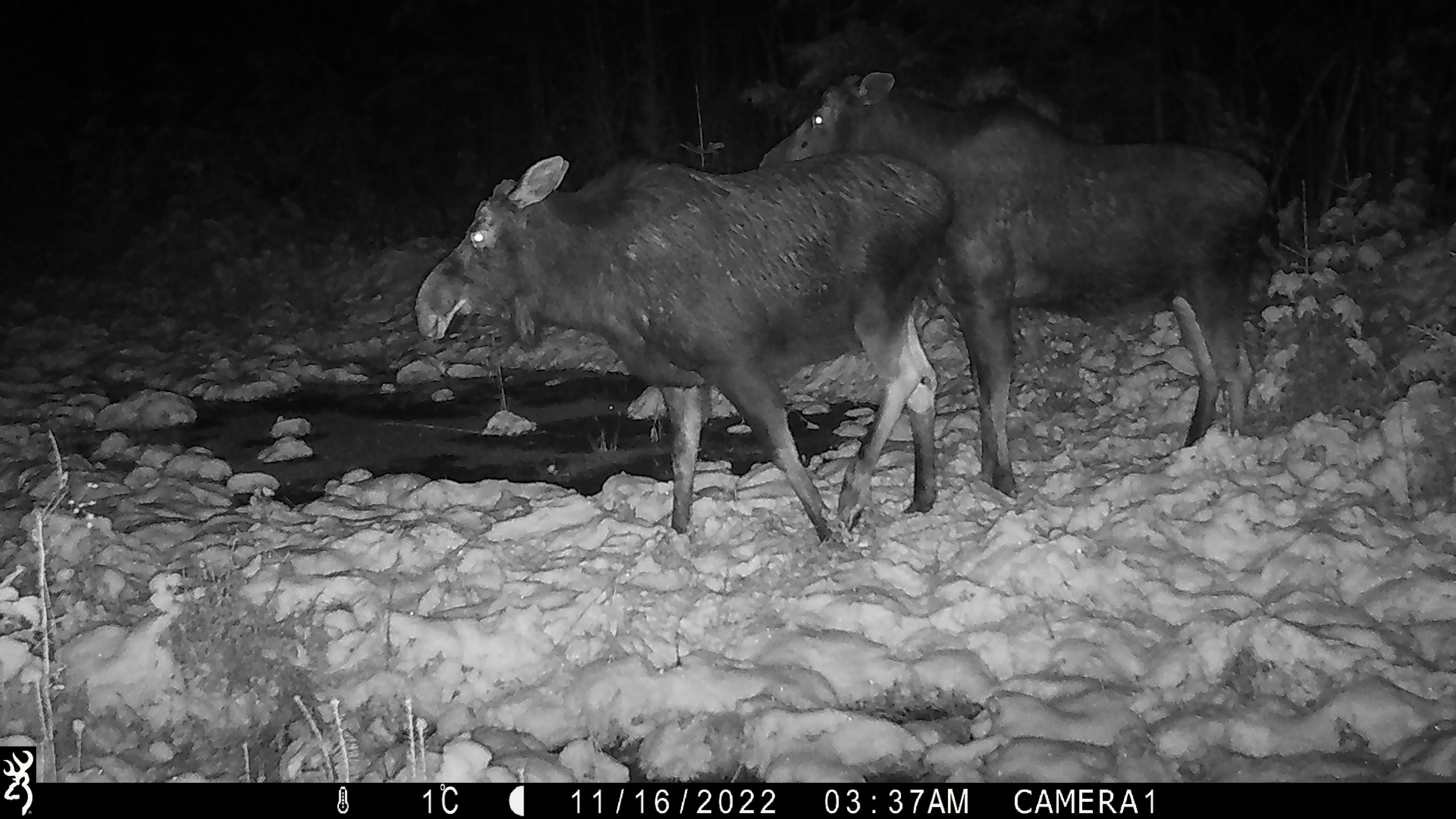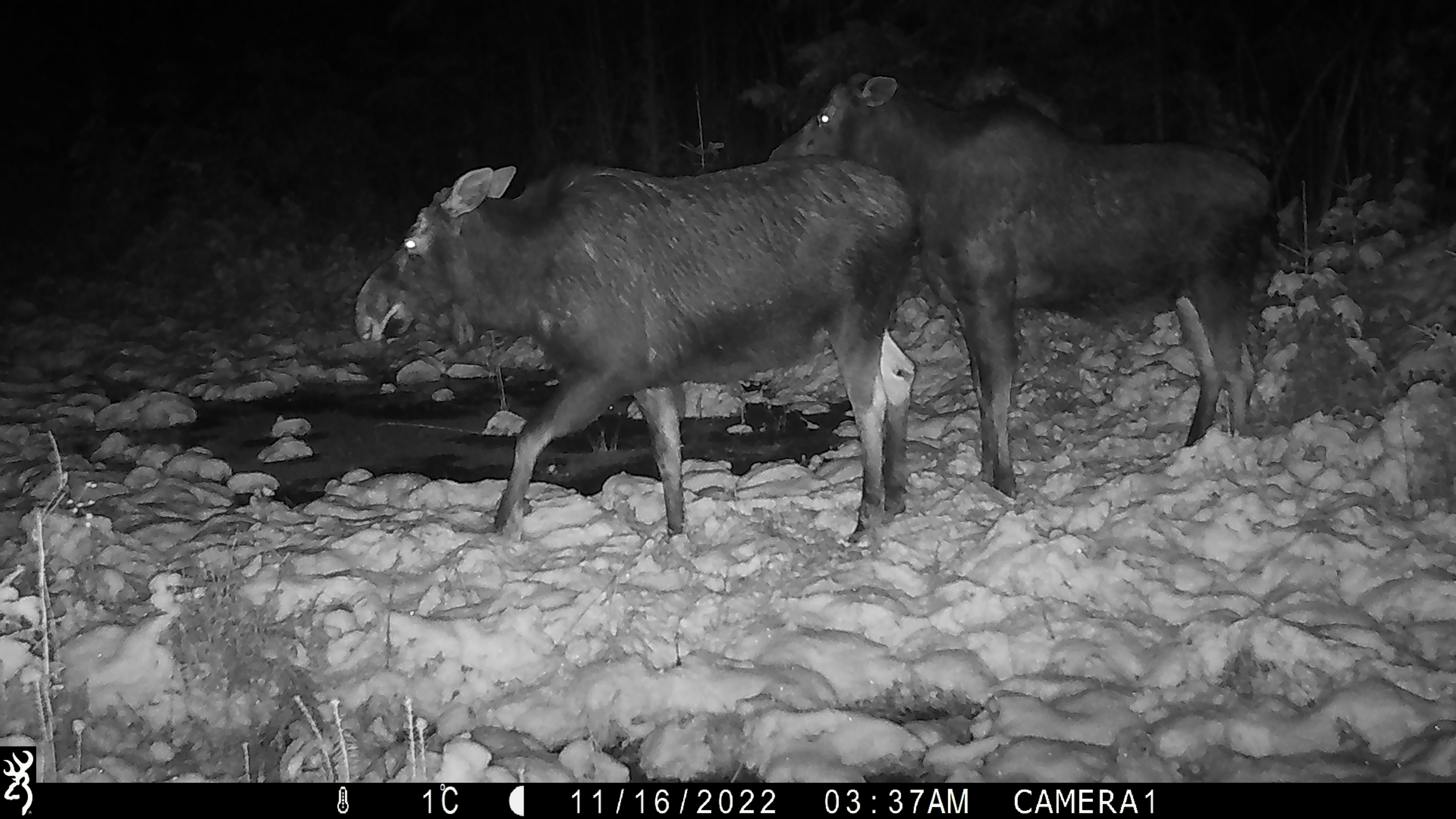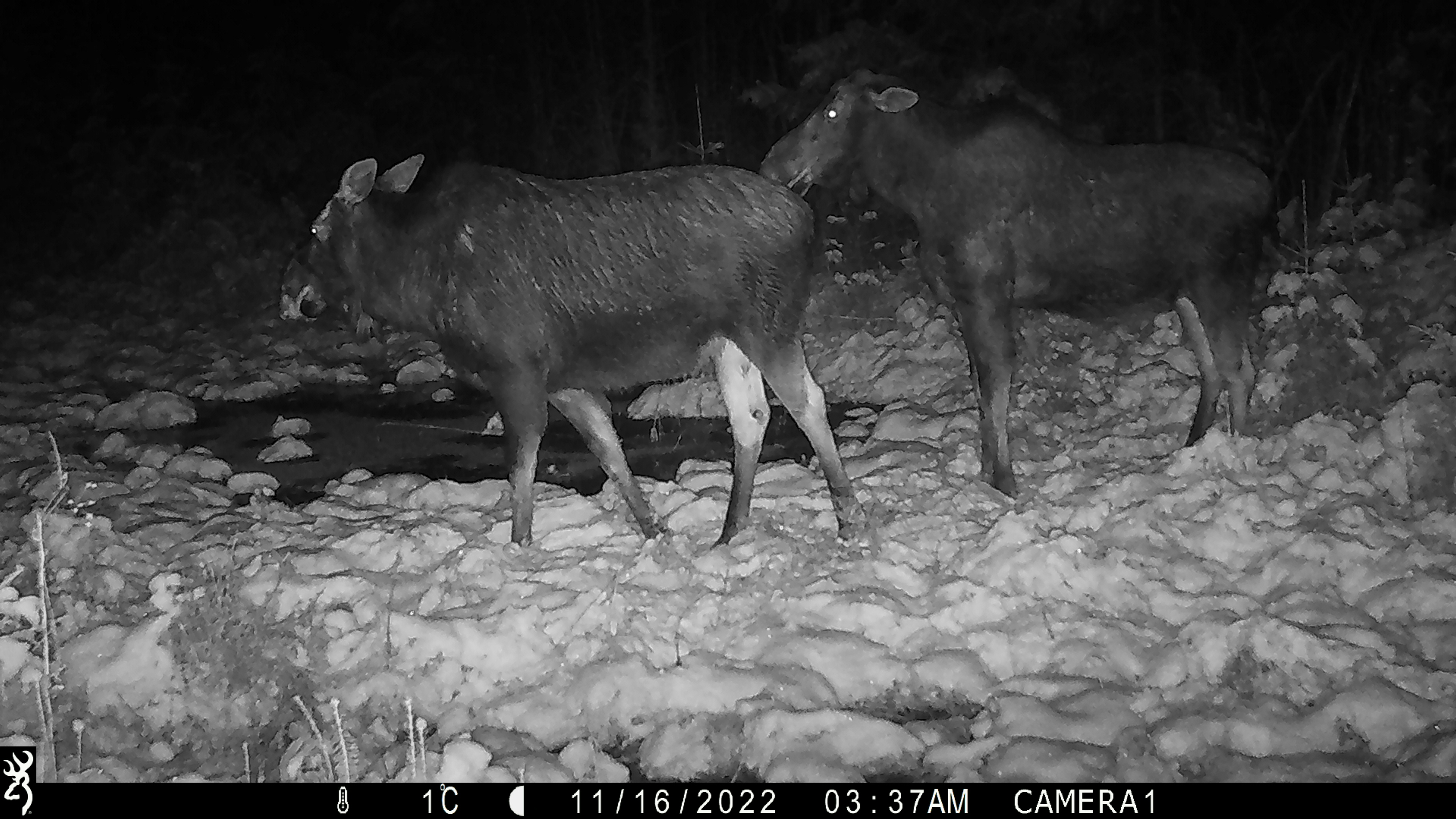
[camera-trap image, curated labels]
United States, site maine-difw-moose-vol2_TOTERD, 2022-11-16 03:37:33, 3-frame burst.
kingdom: Animalia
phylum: Chordata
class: Mammalia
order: Artiodactyla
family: Cervidae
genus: Alces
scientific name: Alces alces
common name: moose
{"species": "moose (Alces alces)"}